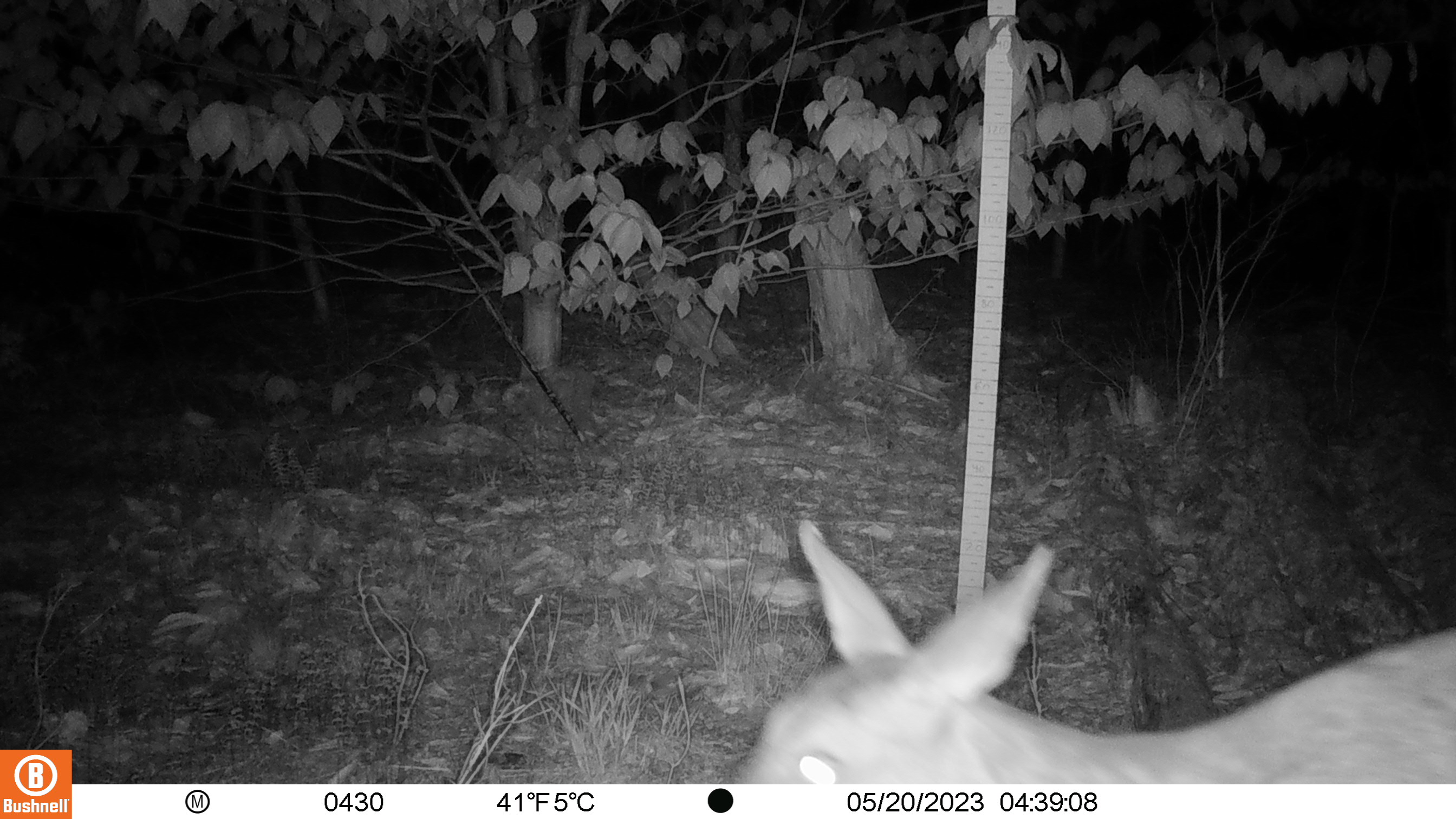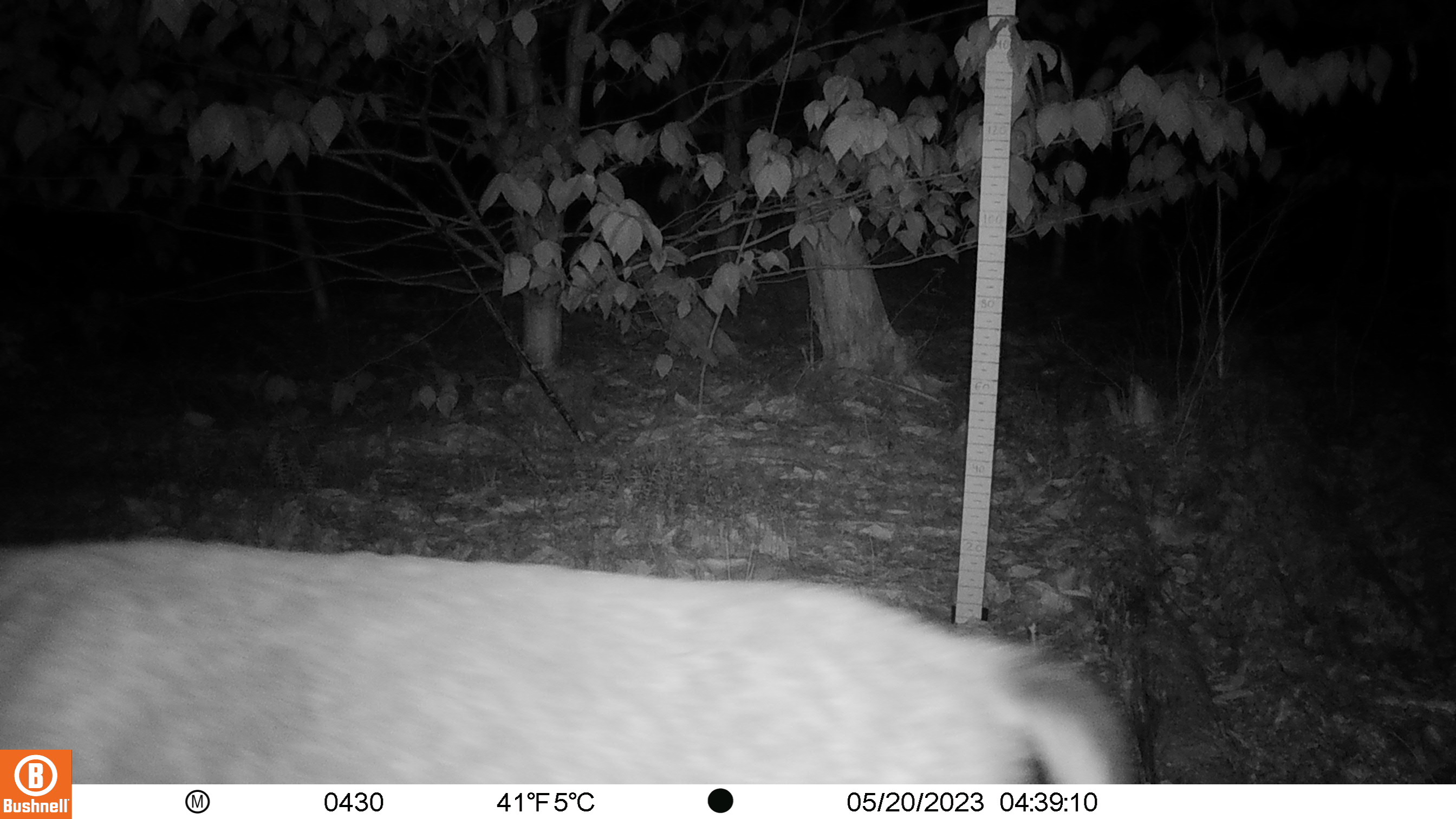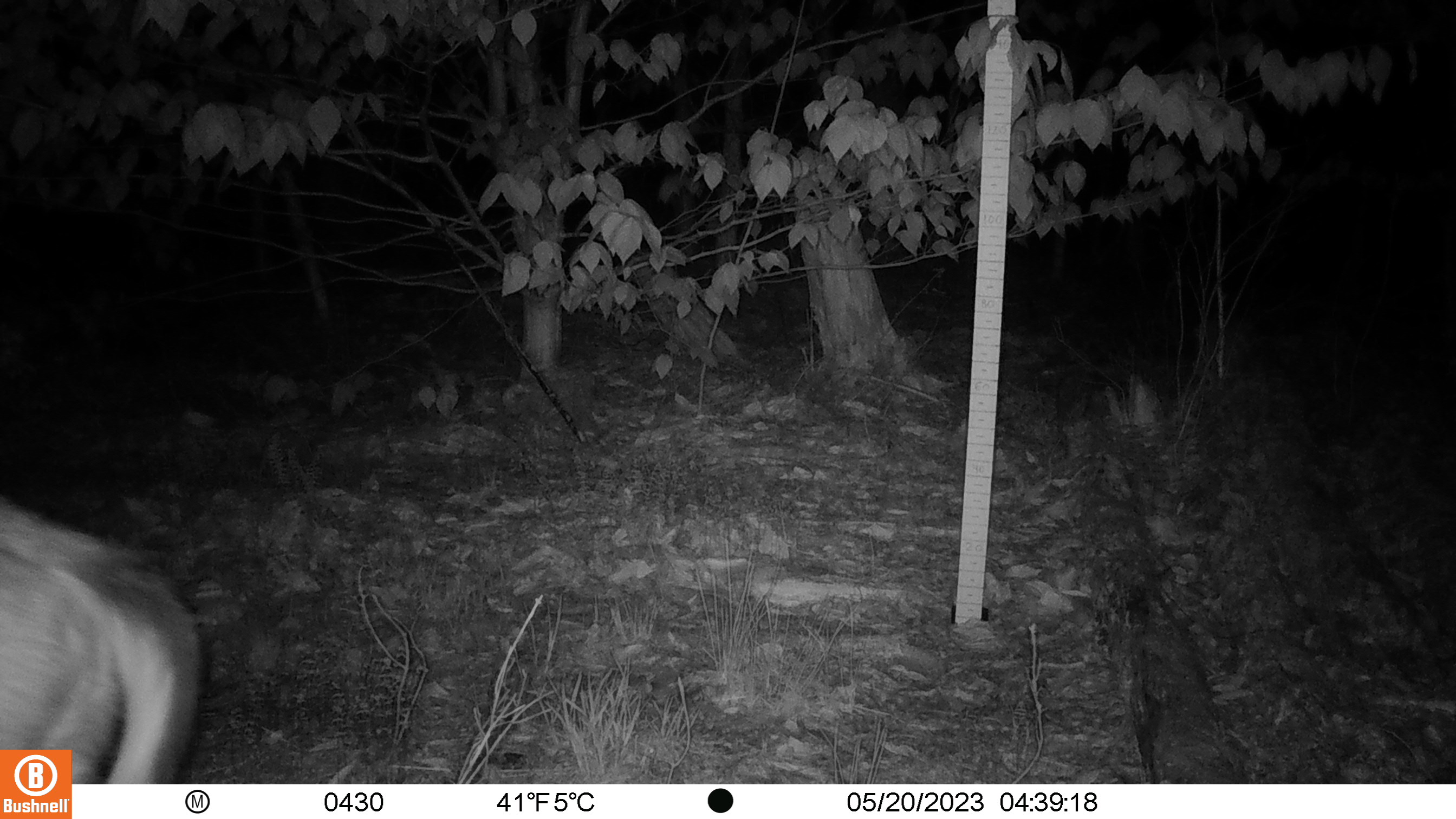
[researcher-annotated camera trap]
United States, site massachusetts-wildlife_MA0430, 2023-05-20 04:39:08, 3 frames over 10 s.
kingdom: Animalia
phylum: Chordata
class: Mammalia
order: Artiodactyla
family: Cervidae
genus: Odocoileus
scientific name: Odocoileus virginianus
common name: white-tailed deer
White-tailed deer (Odocoileus virginianus).